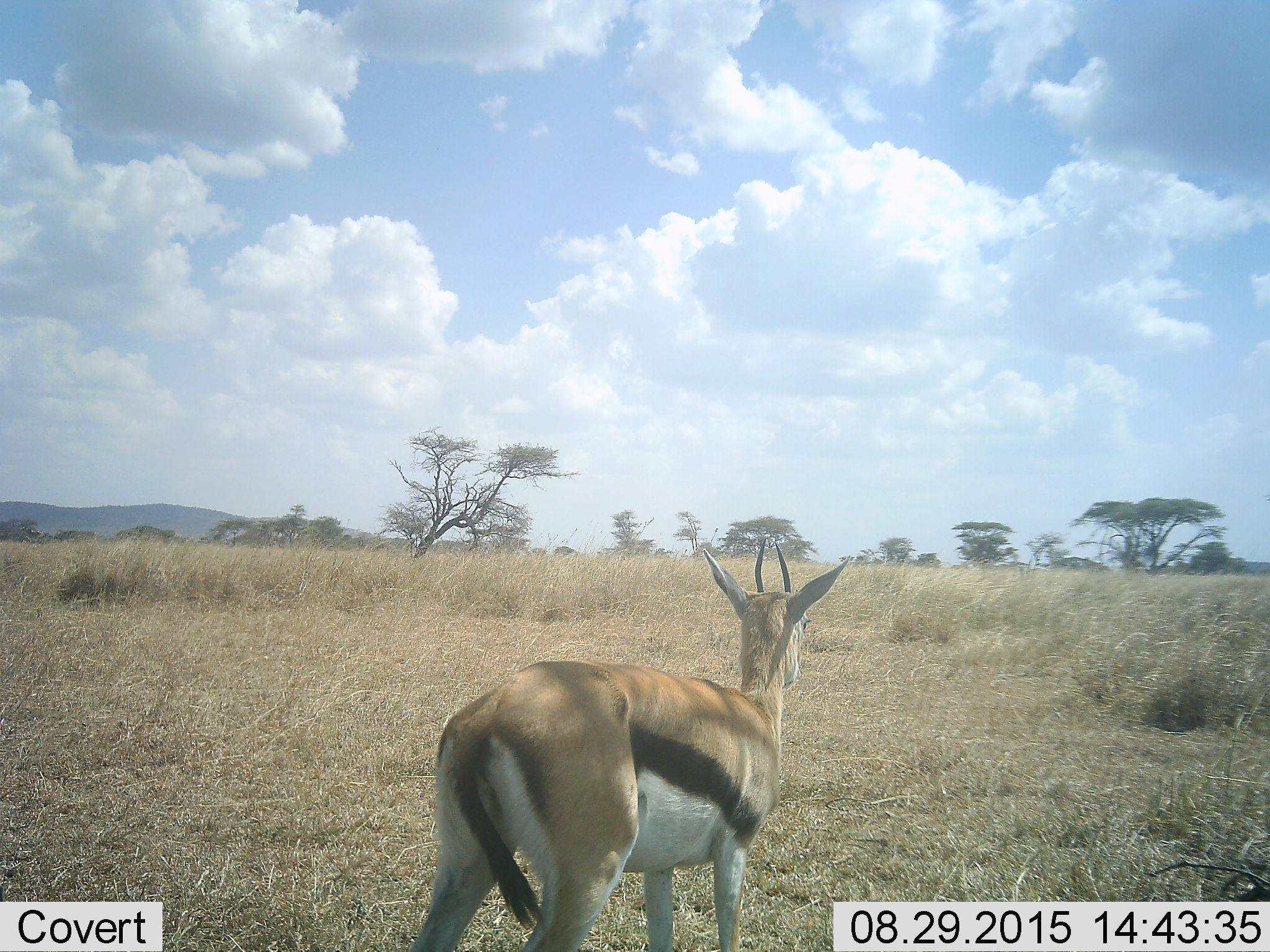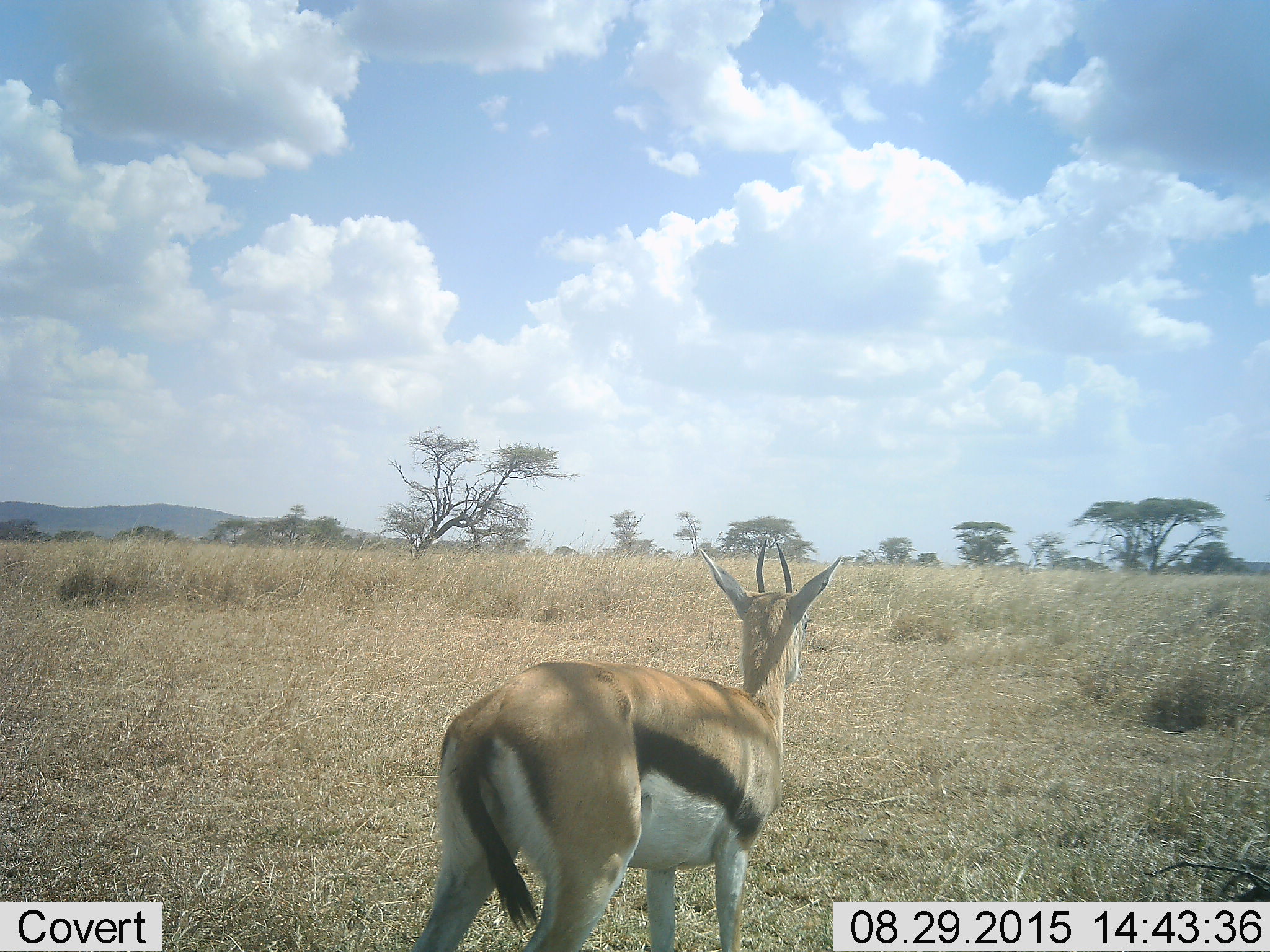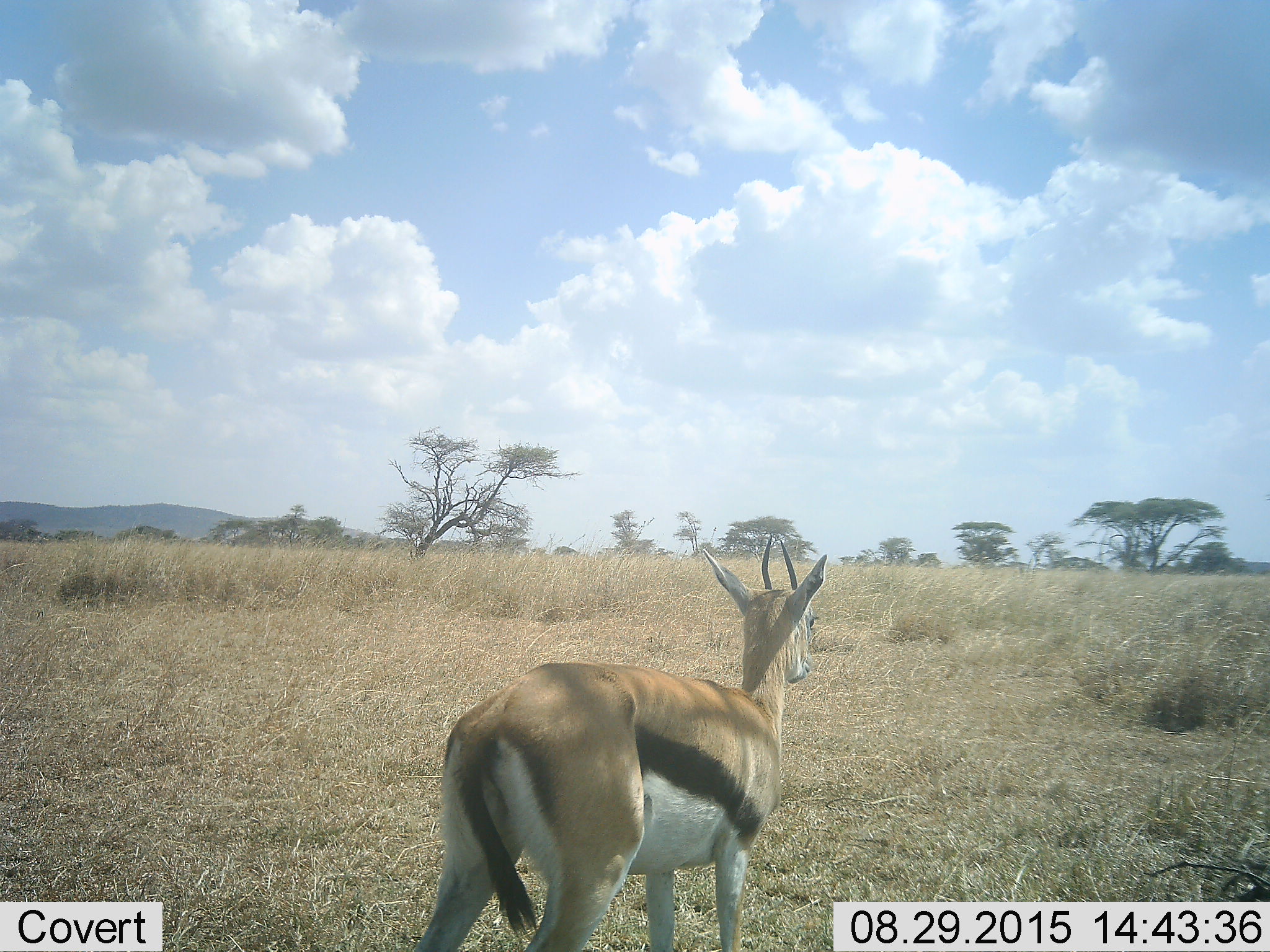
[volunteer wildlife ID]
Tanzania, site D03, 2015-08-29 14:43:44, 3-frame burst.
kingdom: Animalia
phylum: Chordata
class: Mammalia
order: Artiodactyla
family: Bovidae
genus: Eudorcas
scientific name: Eudorcas thomsonii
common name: thomson's gazelle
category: gazellethomsons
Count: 1.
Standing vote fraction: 94%.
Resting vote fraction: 0%.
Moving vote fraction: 6%.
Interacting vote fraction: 0%.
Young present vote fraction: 6%.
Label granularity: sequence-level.